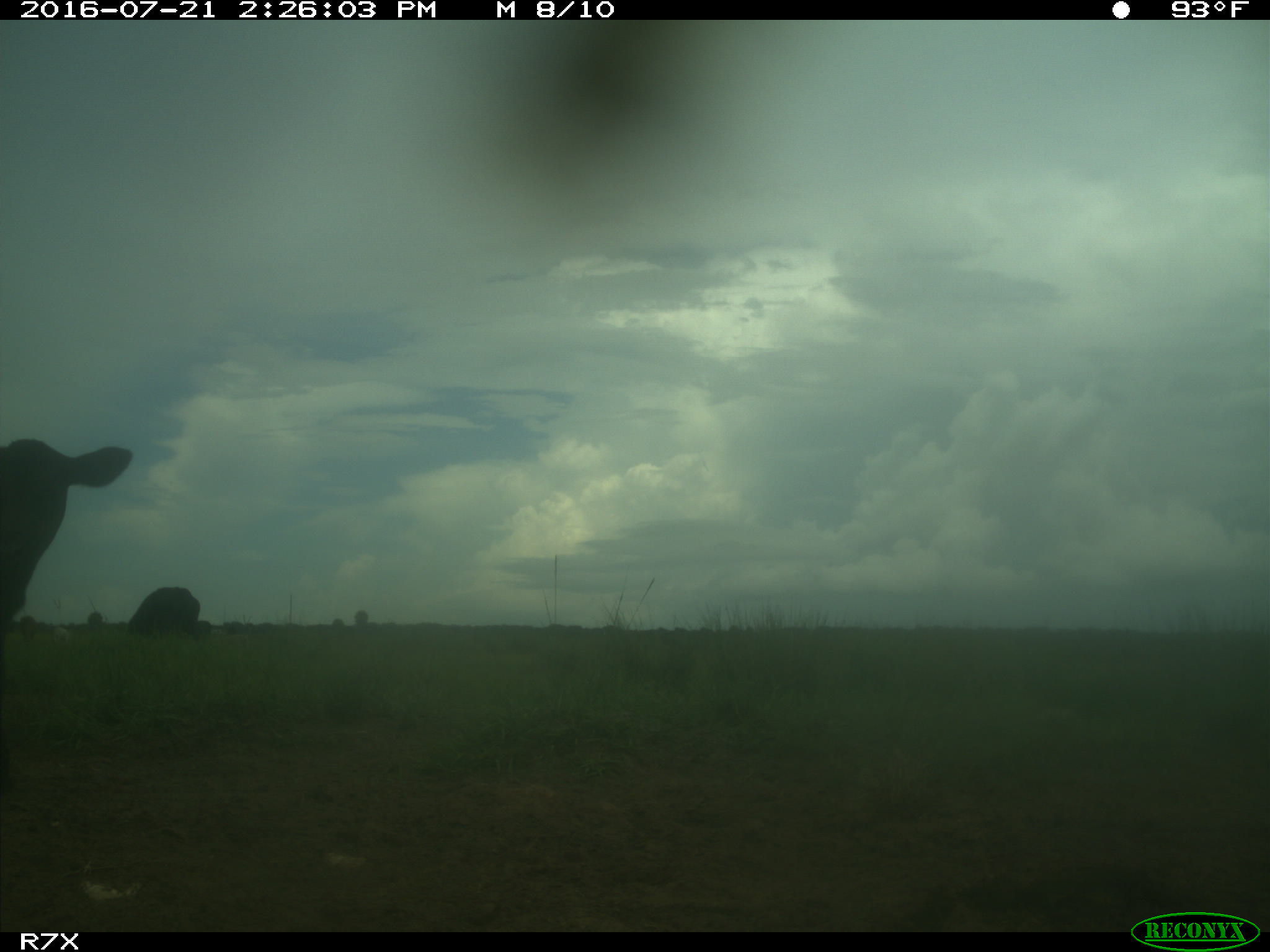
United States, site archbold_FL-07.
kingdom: Animalia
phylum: Chordata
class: Mammalia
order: Artiodactyla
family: Bovidae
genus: Bos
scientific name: Bos taurus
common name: domestic cow